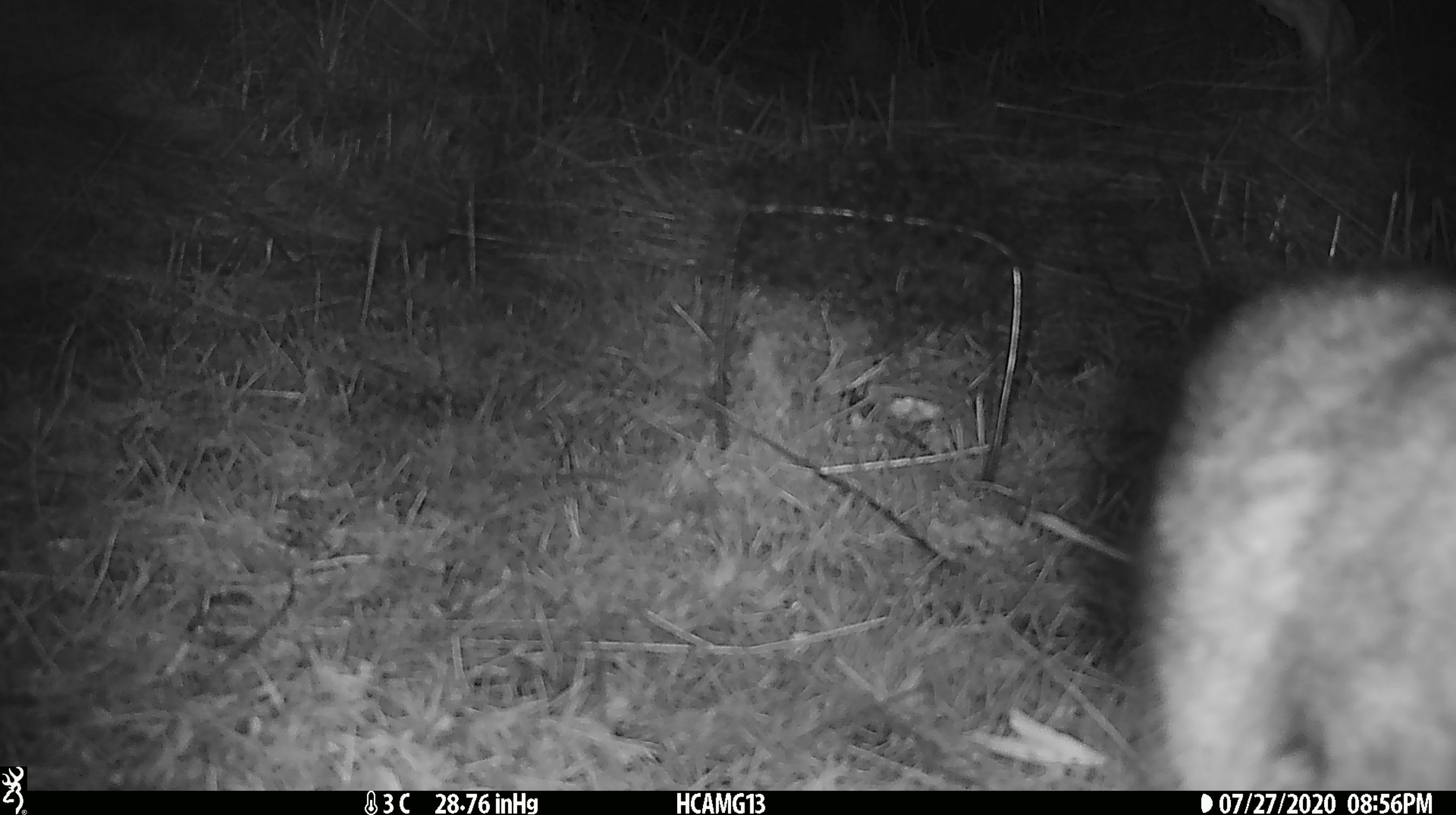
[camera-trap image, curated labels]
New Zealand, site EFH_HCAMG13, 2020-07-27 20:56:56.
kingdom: Animalia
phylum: Chordata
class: Mammalia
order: Carnivora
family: Felidae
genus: Felis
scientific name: Felis catus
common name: domestic cat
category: cat